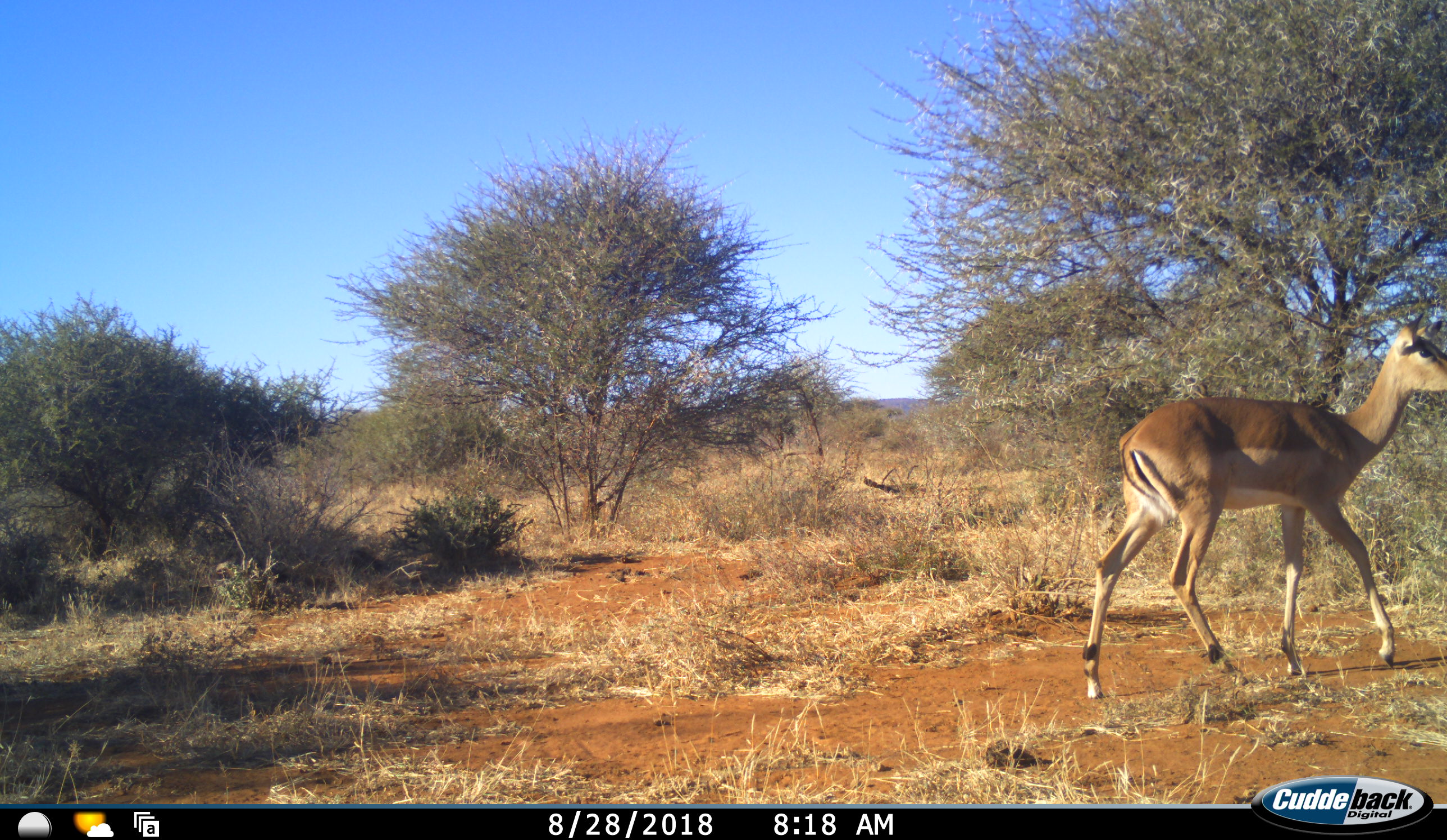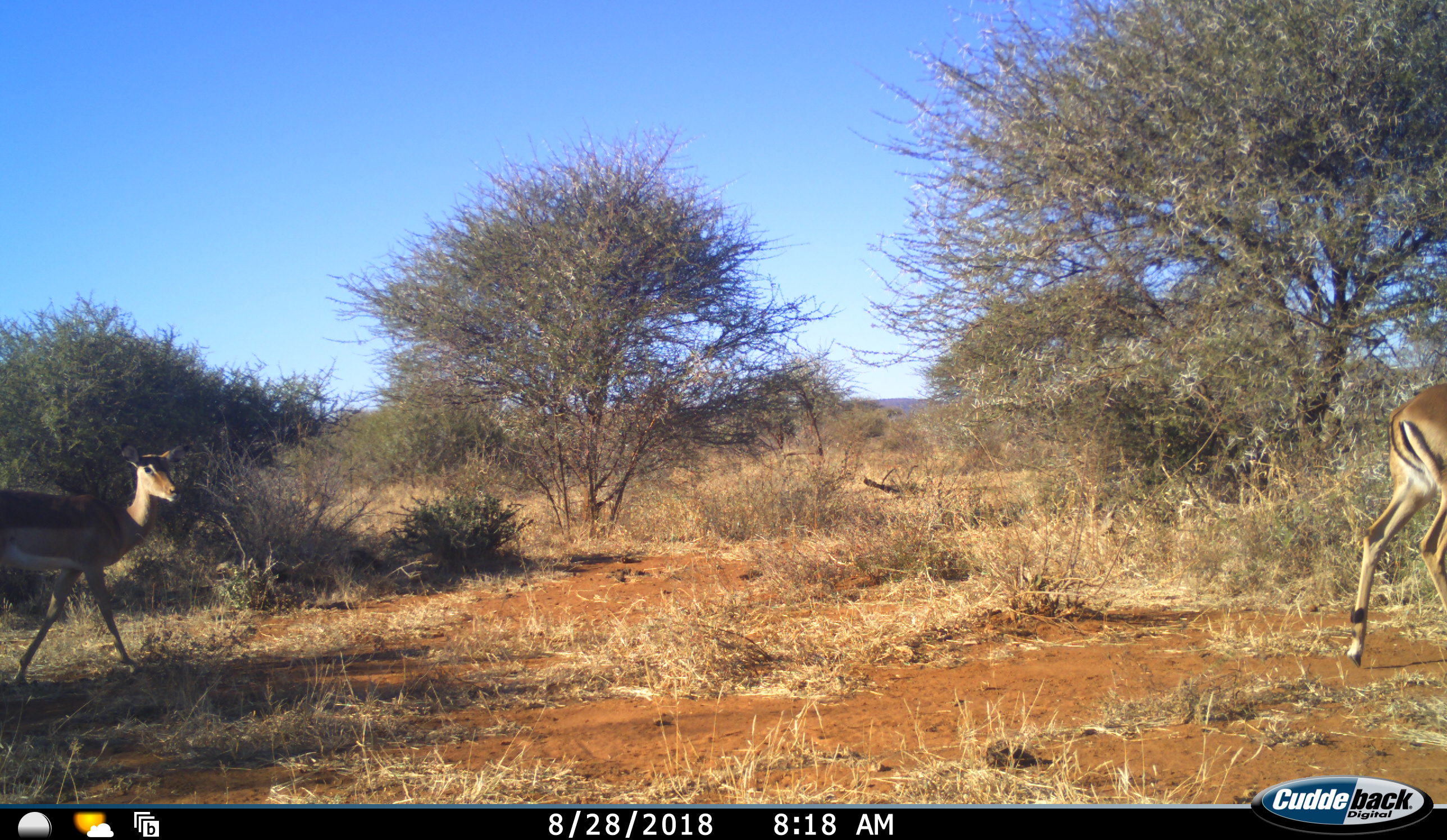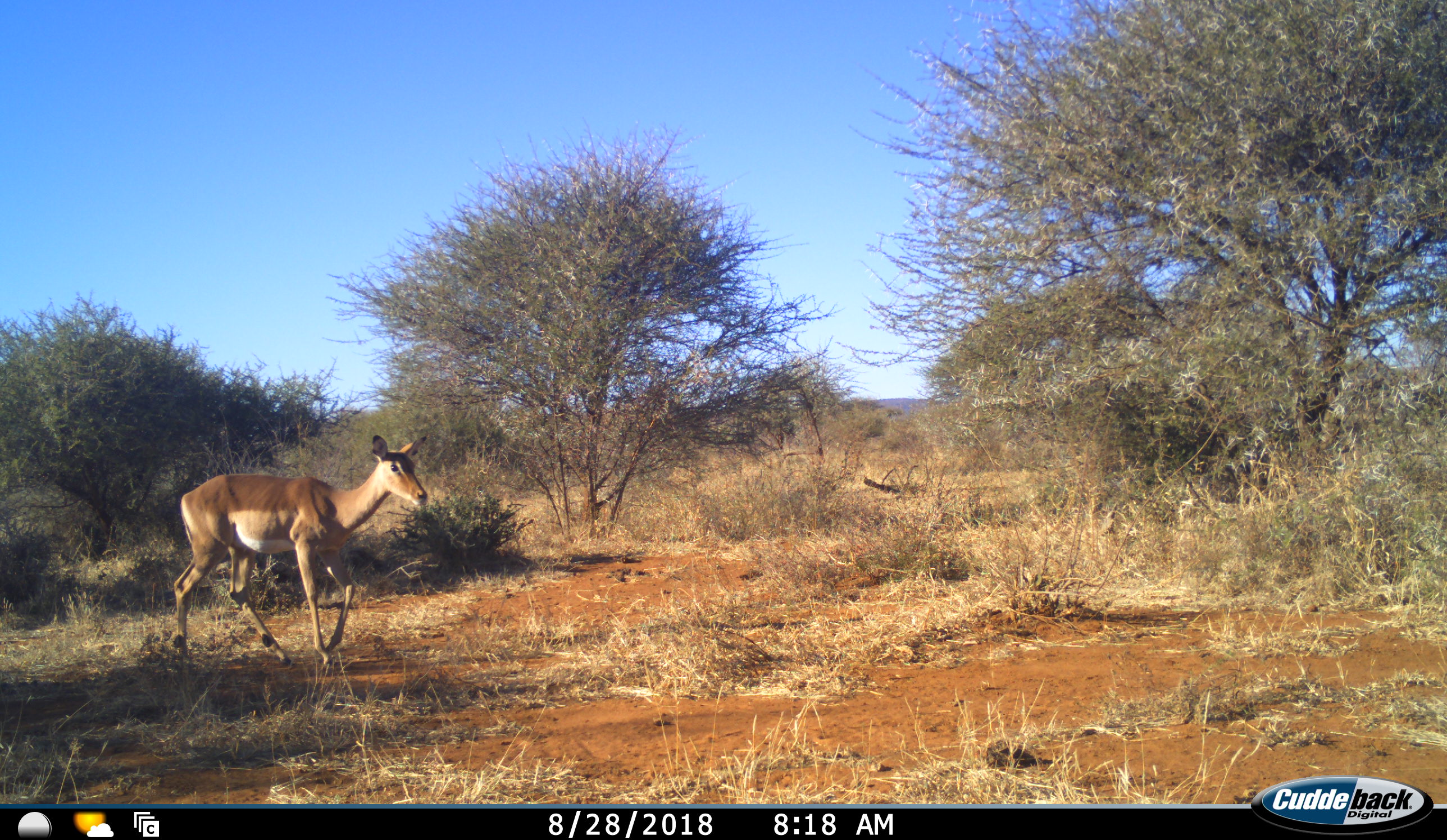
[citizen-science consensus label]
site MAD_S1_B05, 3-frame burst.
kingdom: Animalia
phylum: Chordata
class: Mammalia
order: Artiodactyla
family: Bovidae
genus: Aepyceros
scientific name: Aepyceros melampus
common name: impala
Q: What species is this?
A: Impala (Aepyceros melampus).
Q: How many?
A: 2.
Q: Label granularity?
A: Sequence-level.